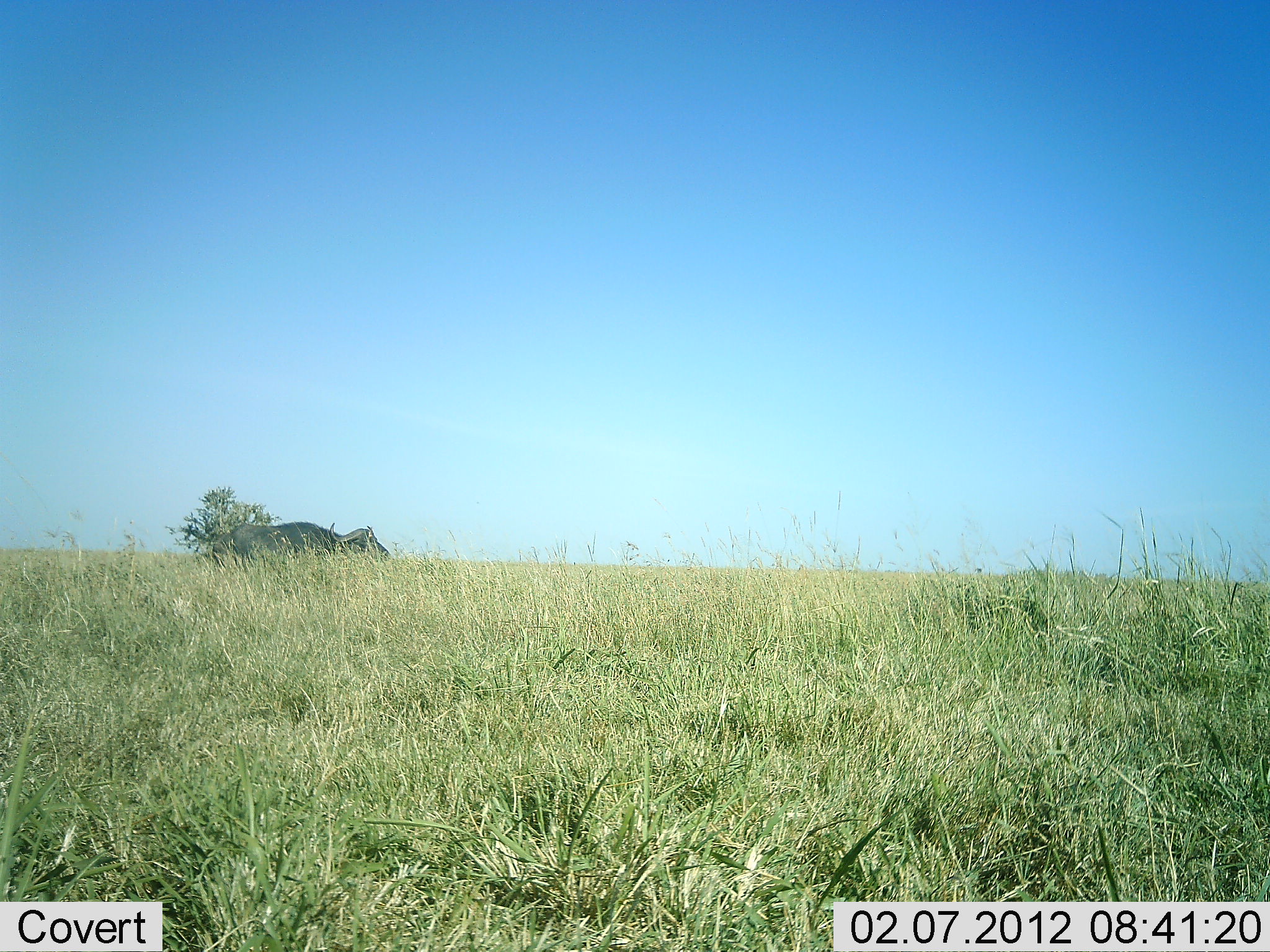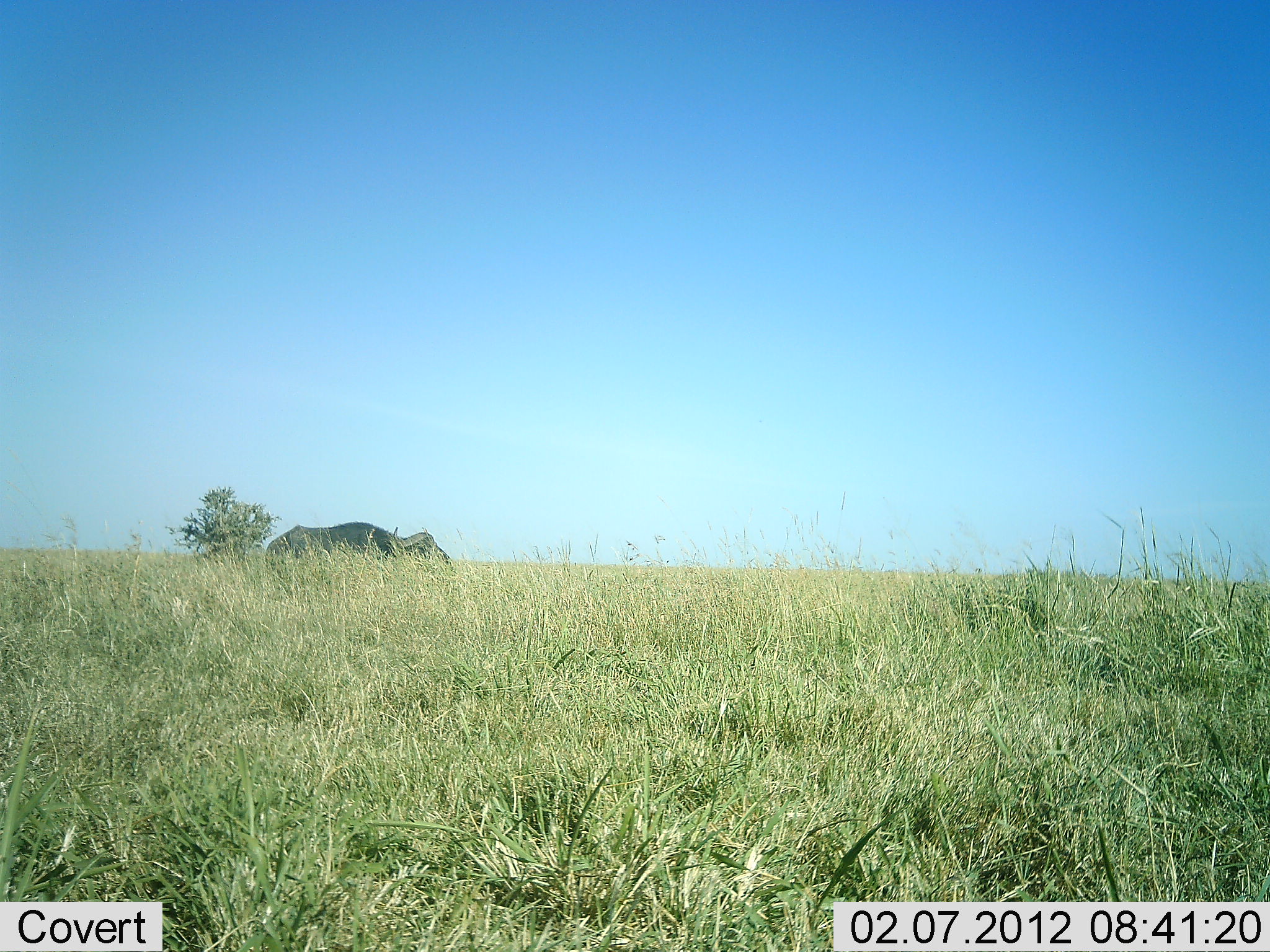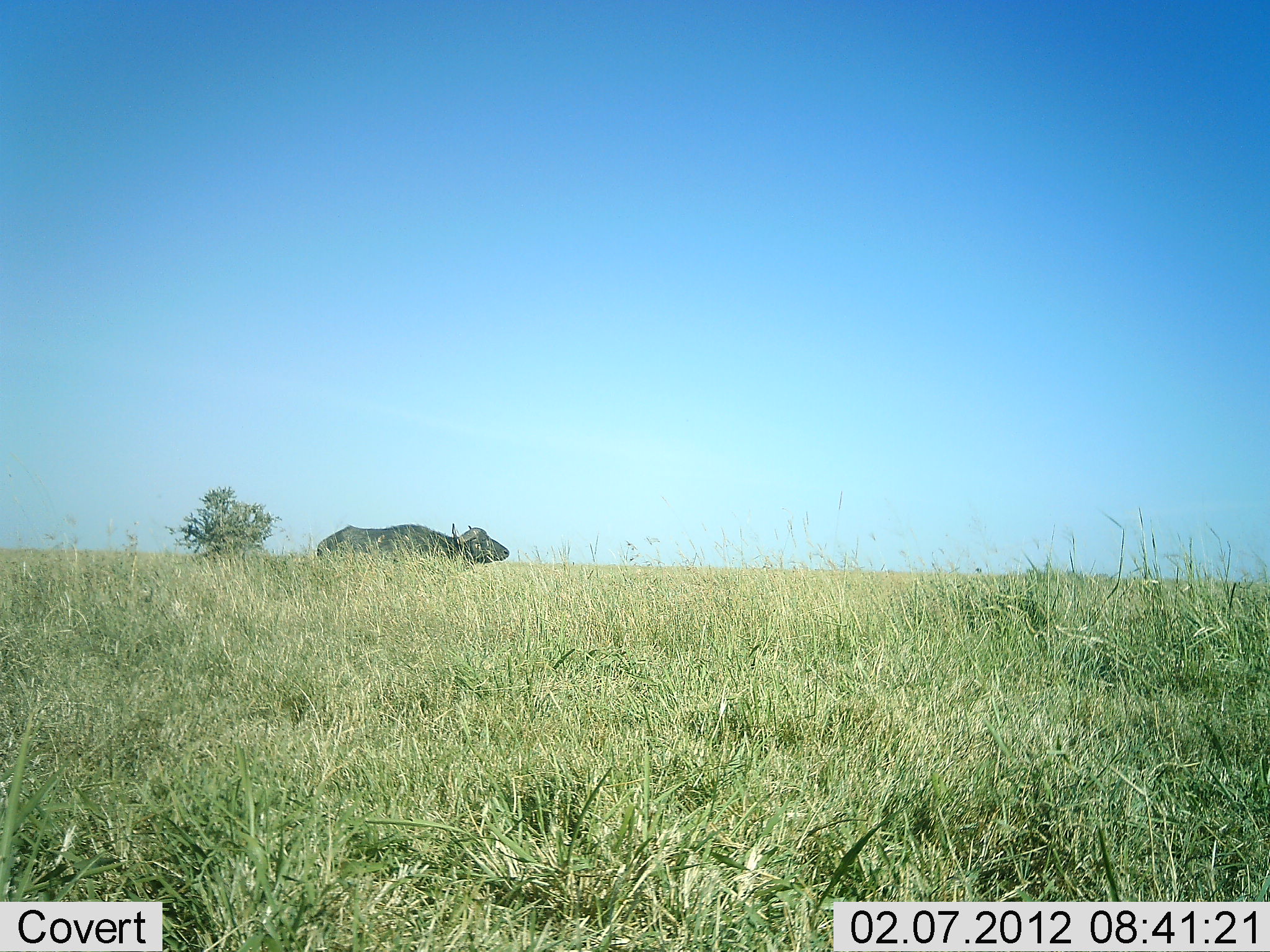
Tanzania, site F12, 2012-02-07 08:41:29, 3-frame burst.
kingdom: Animalia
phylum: Chordata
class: Mammalia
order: Artiodactyla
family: Bovidae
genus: Syncerus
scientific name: Syncerus caffer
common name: cape buffalo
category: buffalo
Buffalo (cape buffalo) (Syncerus caffer), count 1. Behavior (volunteer vote fractions): standing 4%, resting 0%, moving 96%, interacting 0%. Young present (vote fraction): 0%. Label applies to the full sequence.